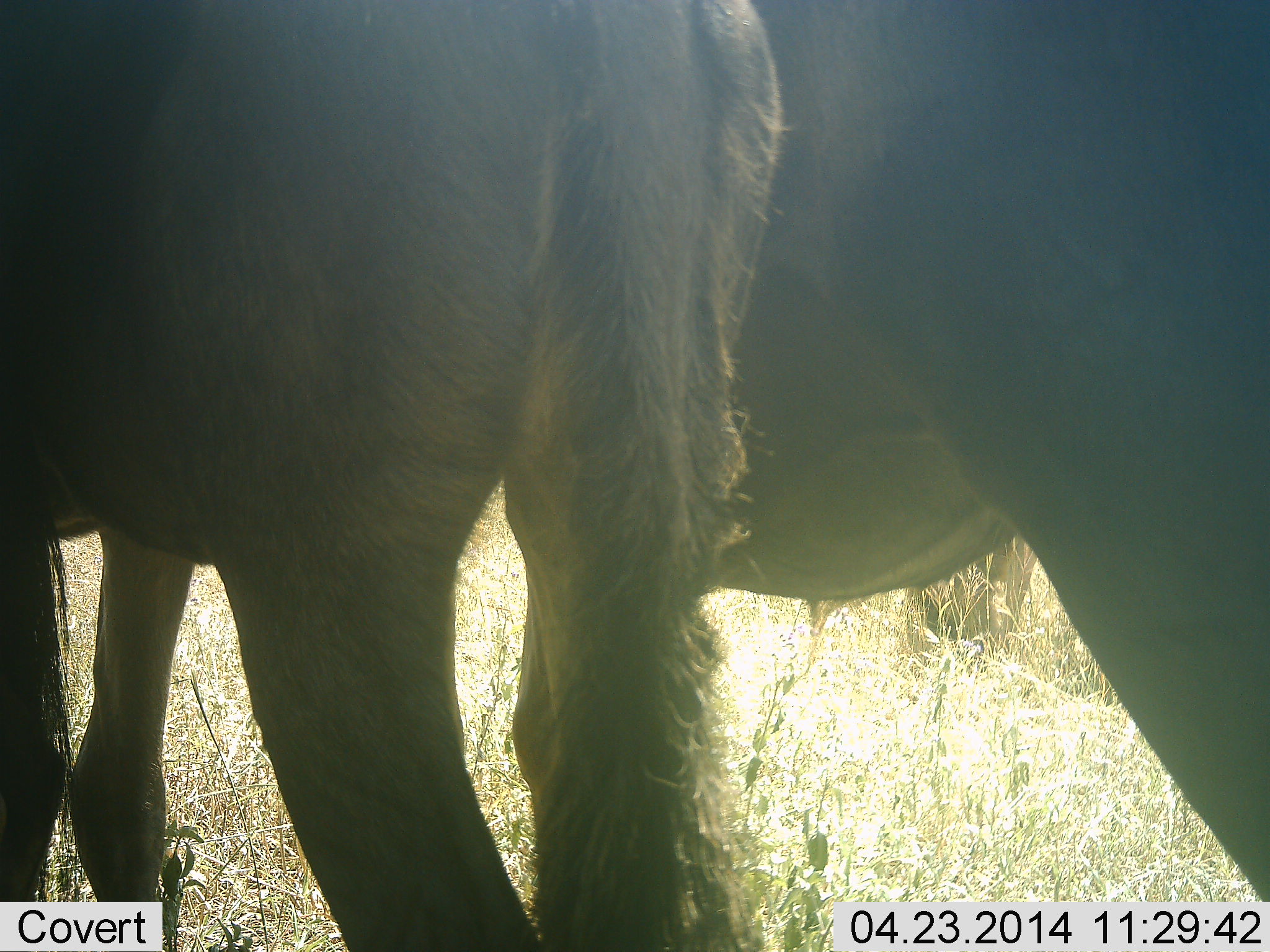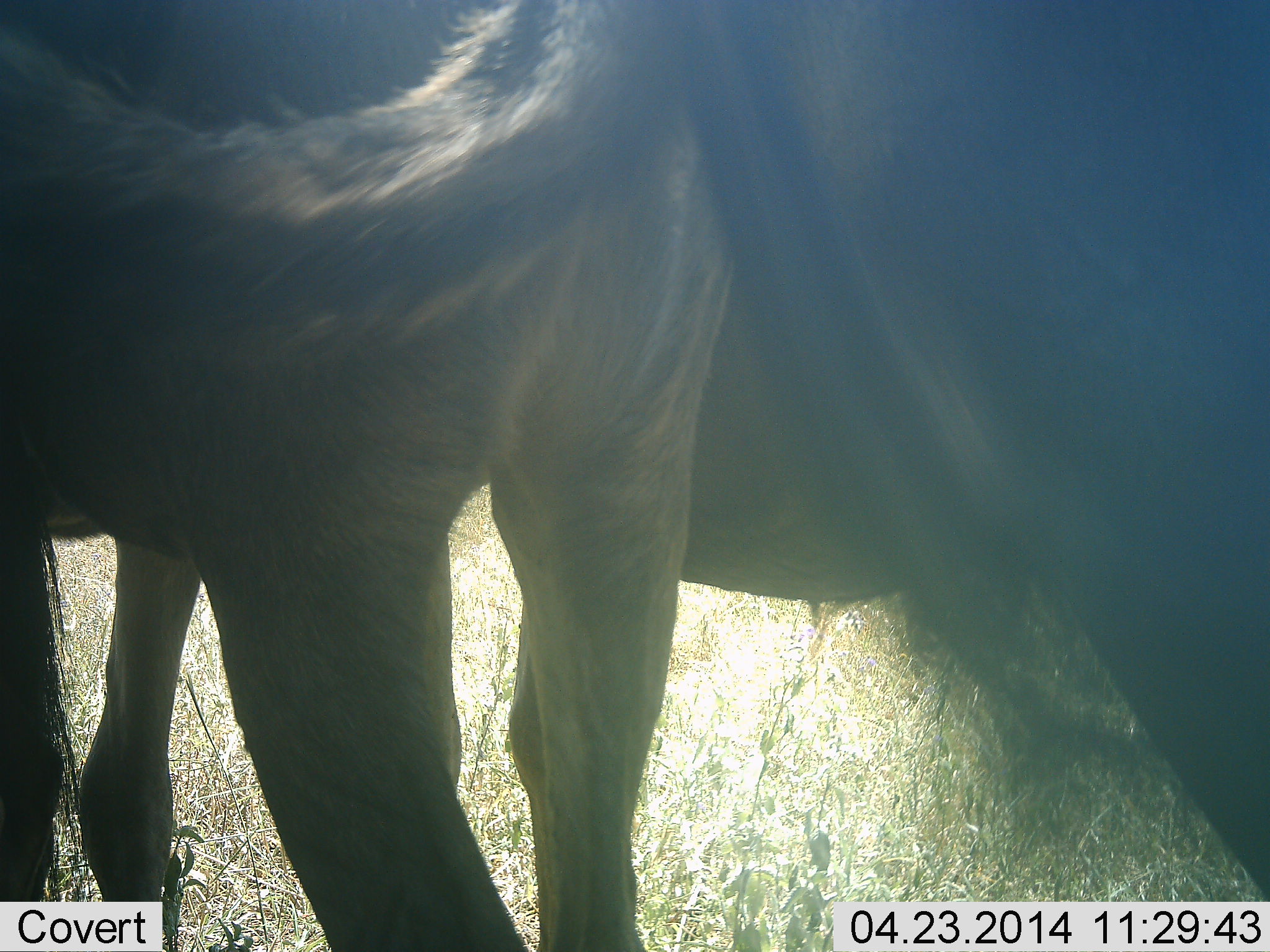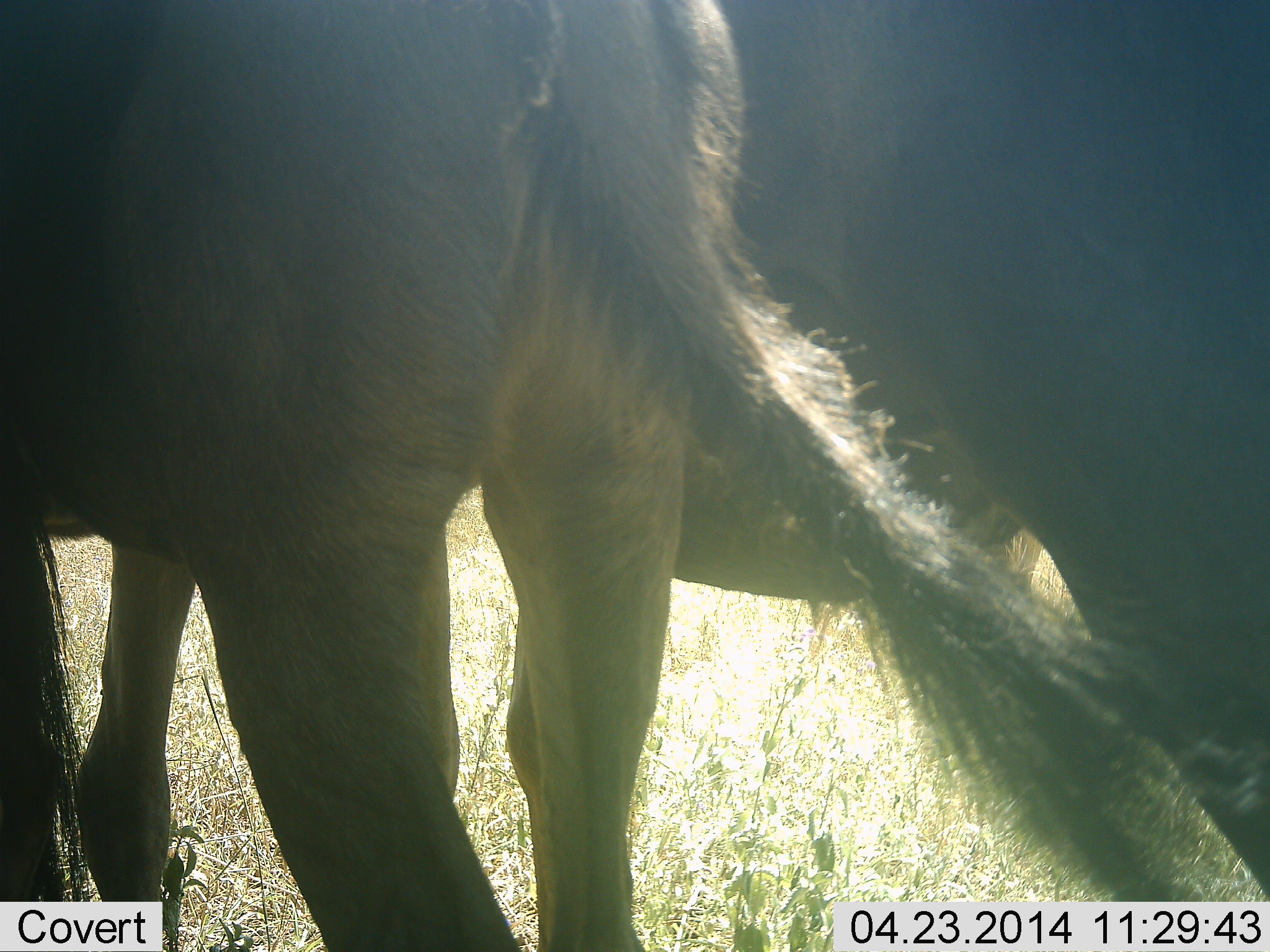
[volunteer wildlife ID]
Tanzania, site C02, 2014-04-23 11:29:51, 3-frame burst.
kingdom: Animalia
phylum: Chordata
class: Mammalia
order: Artiodactyla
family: Bovidae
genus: Connochaetes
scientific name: Connochaetes taurinus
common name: blue wildebeest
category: wildebeest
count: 2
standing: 100%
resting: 0%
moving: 10%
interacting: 0%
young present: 20%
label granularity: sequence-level